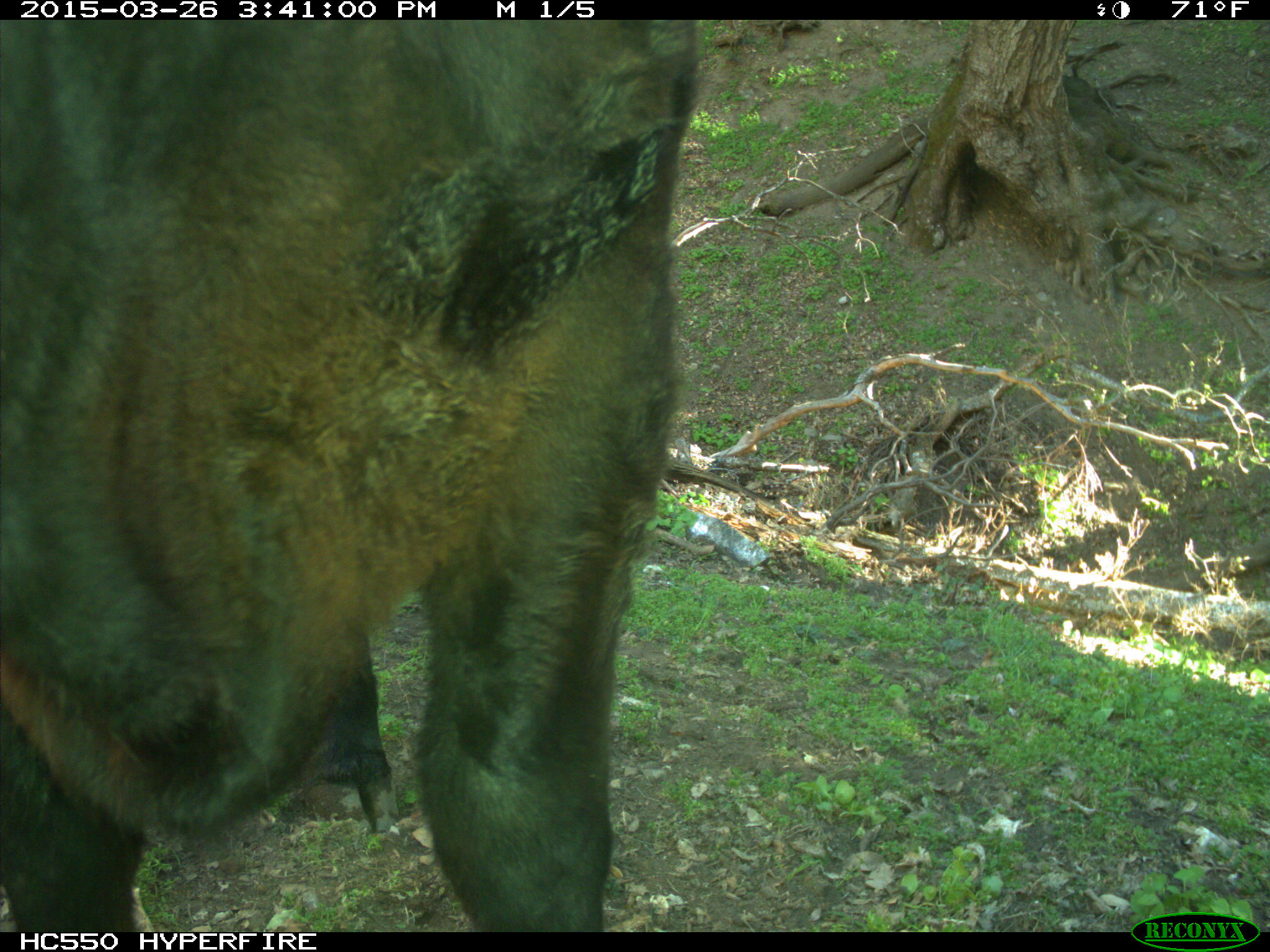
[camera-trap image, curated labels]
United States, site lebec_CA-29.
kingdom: Animalia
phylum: Chordata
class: Mammalia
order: Artiodactyla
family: Bovidae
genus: Bos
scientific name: Bos taurus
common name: domestic cow